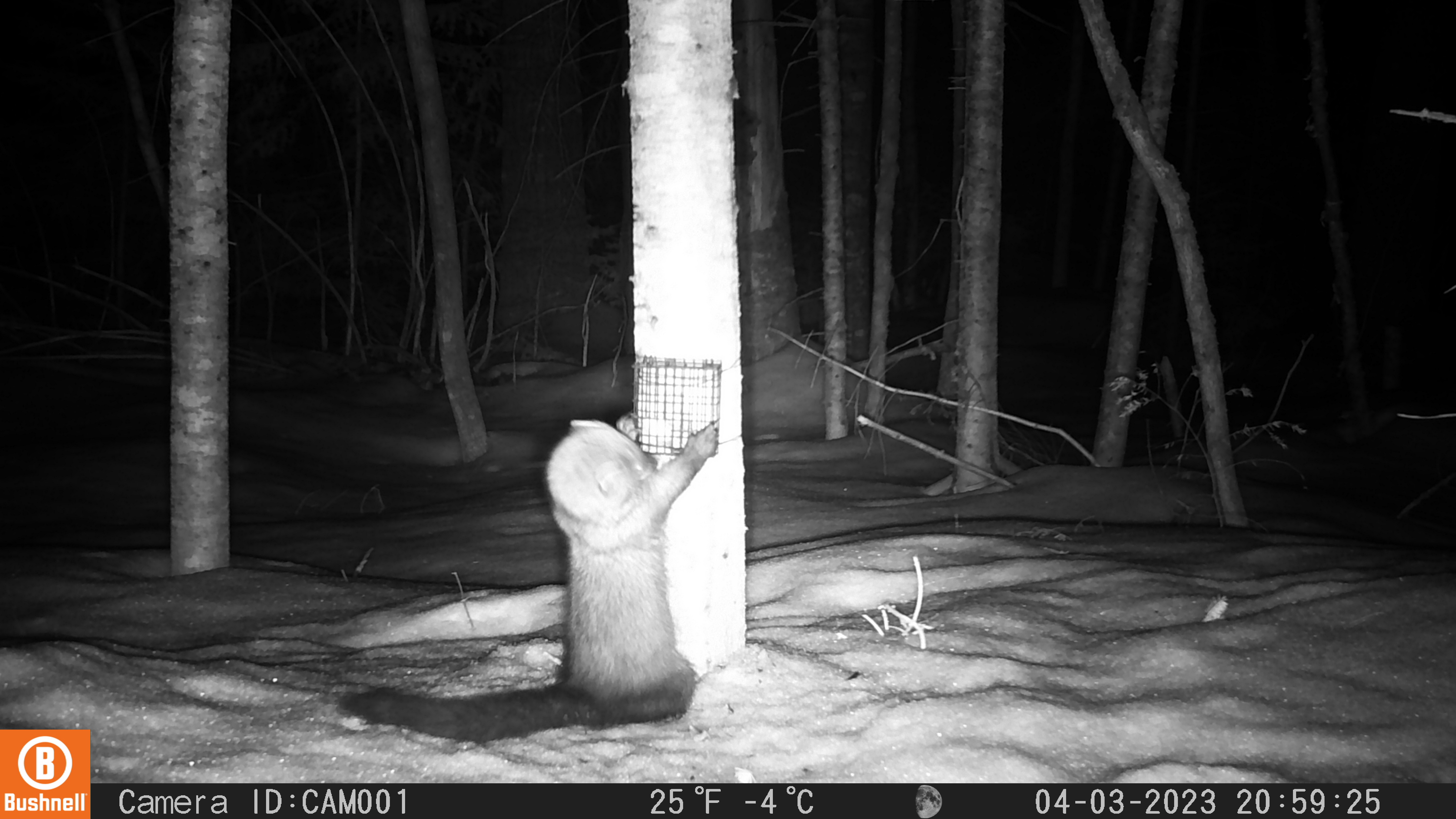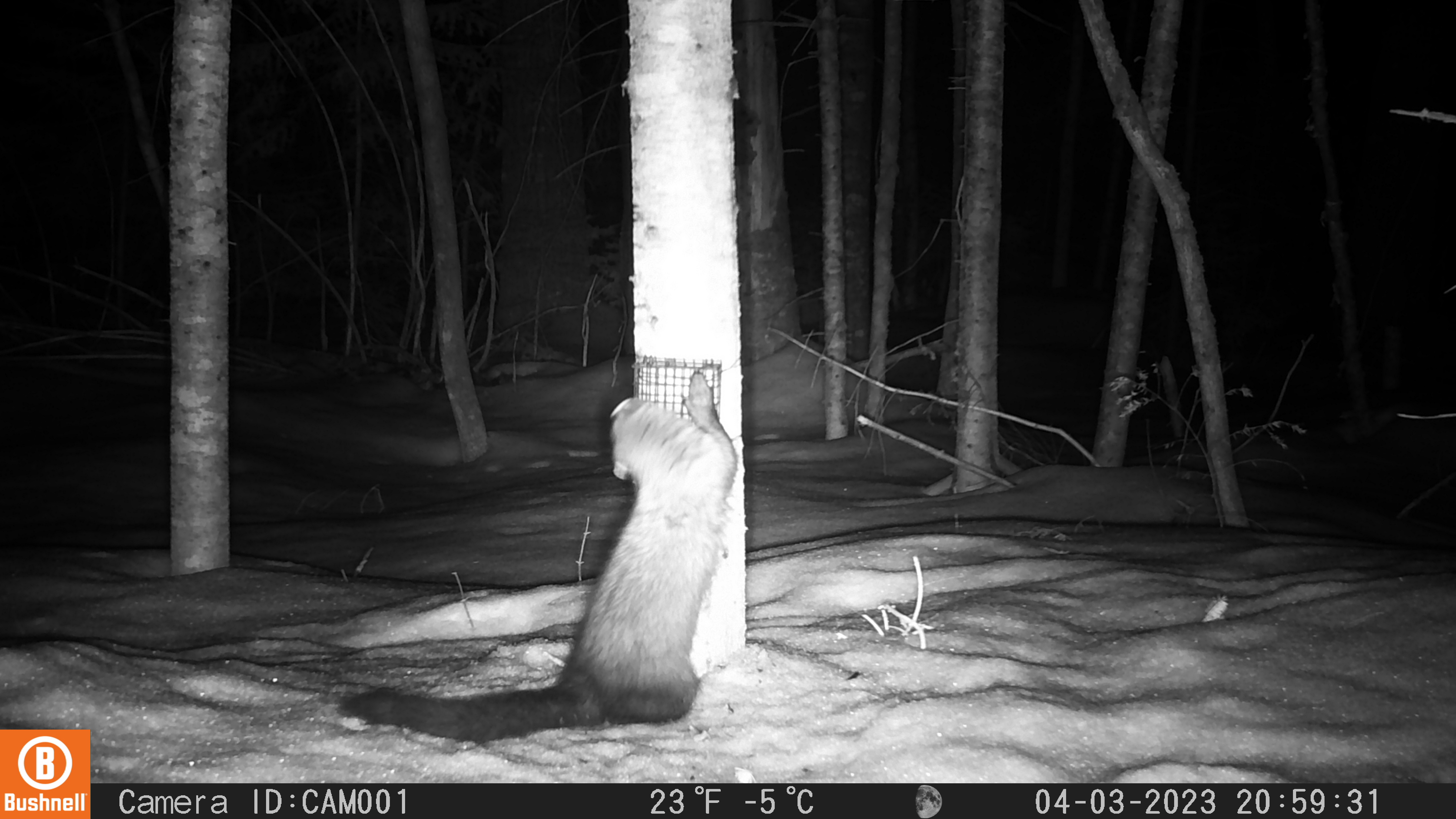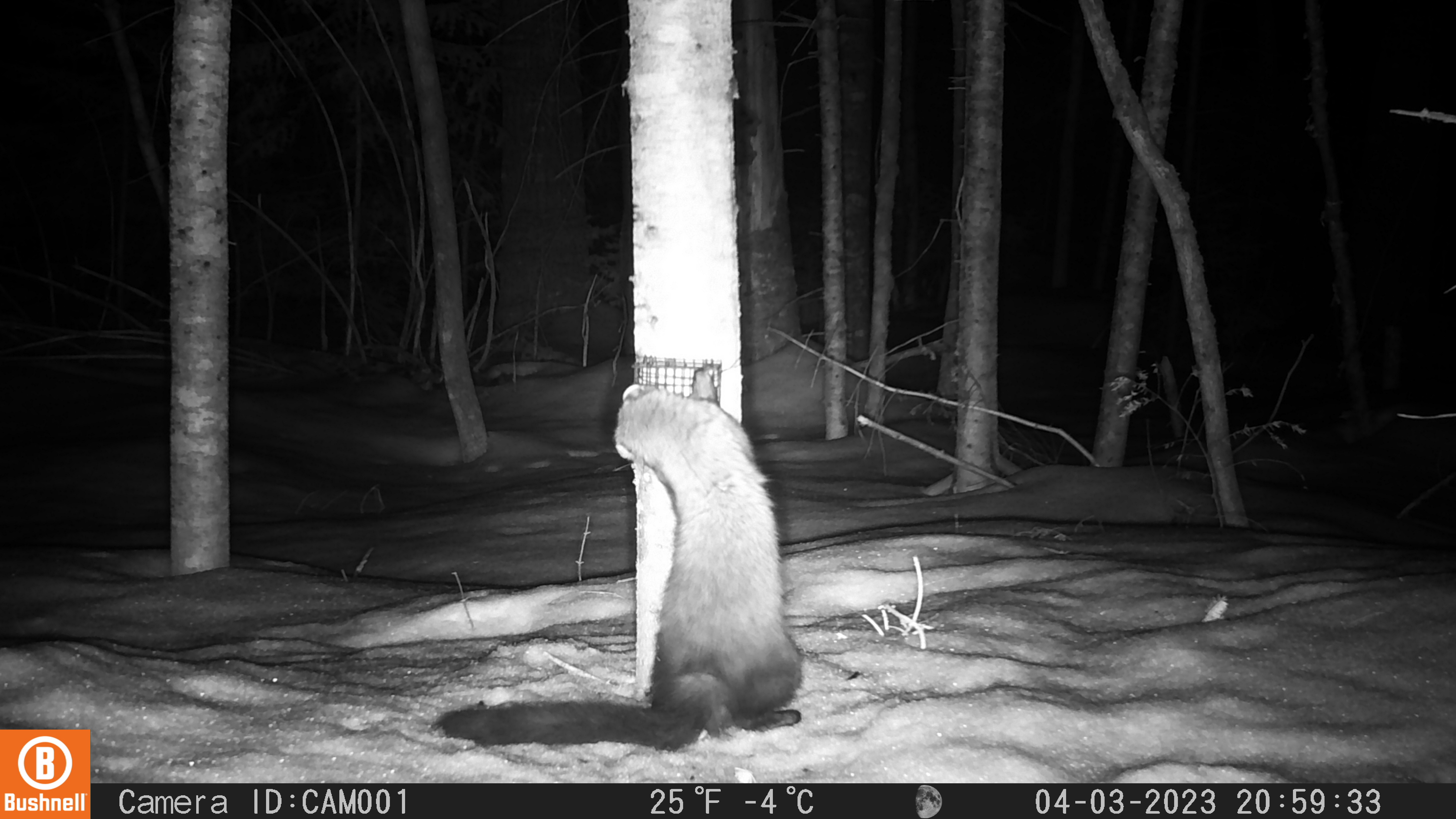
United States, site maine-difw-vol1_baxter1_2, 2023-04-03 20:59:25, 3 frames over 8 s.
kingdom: Animalia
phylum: Chordata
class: Mammalia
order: Carnivora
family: Mustelidae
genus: Pekania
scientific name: Pekania pennanti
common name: fisher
Fisher (Pekania pennanti).